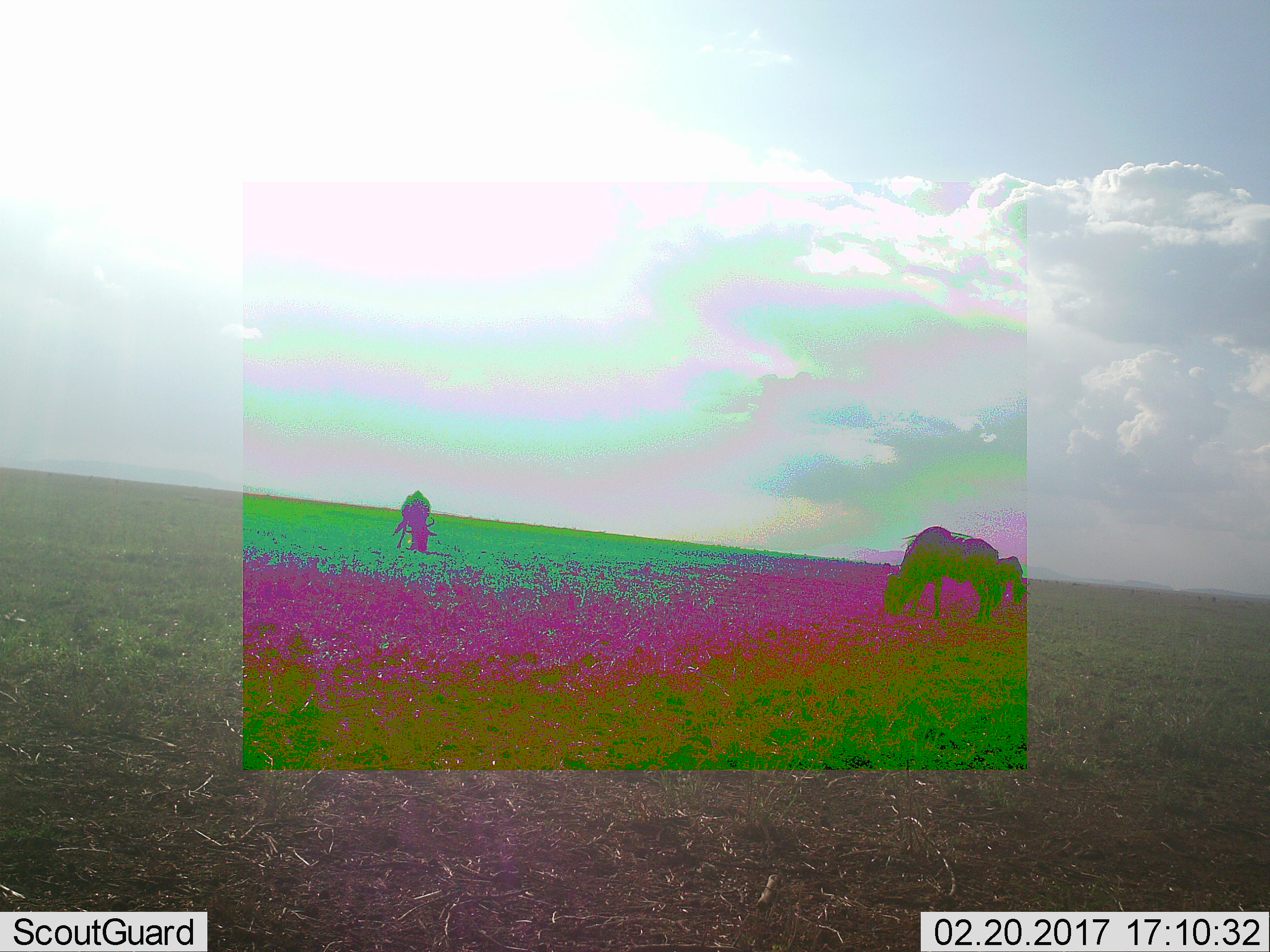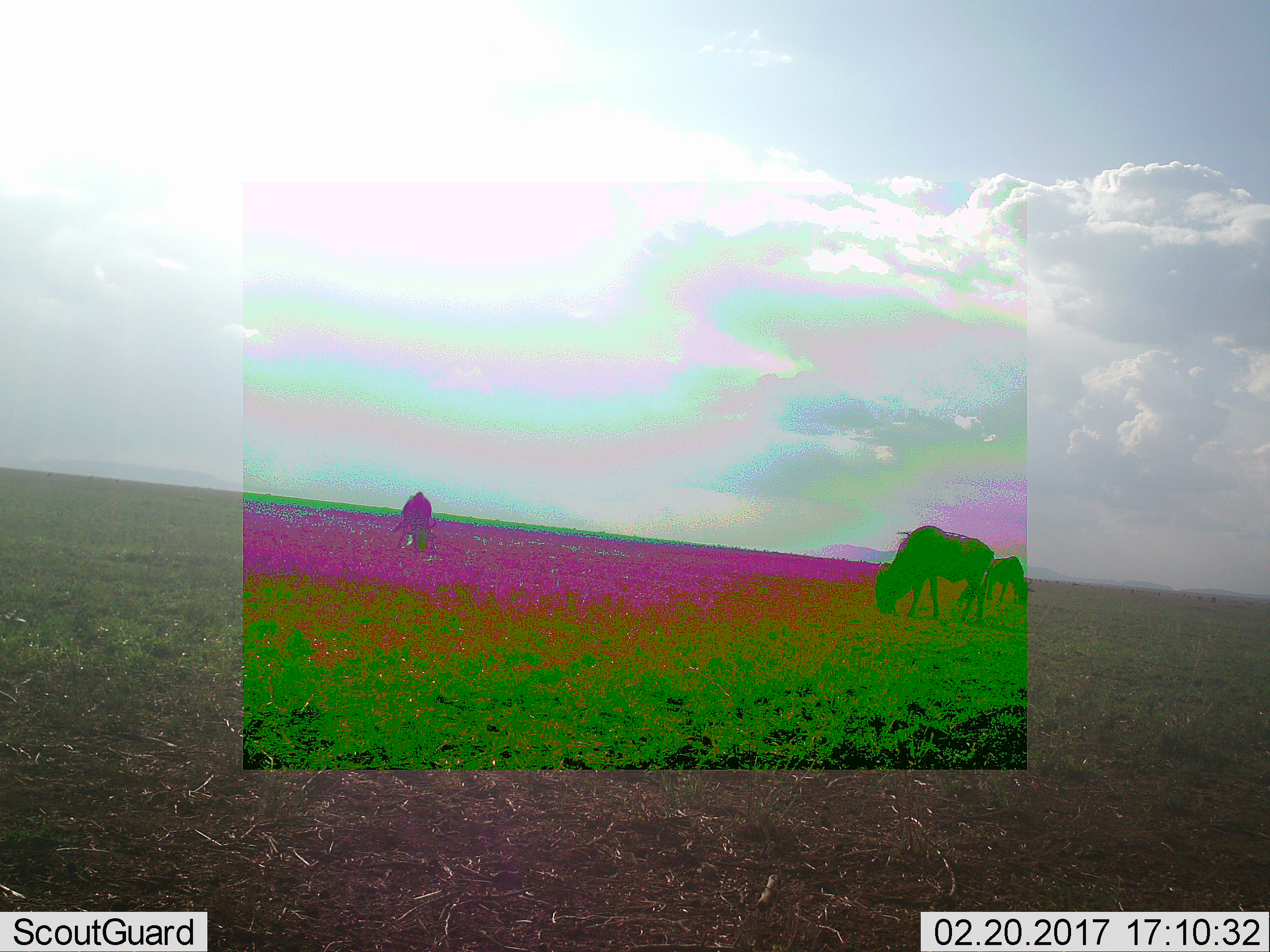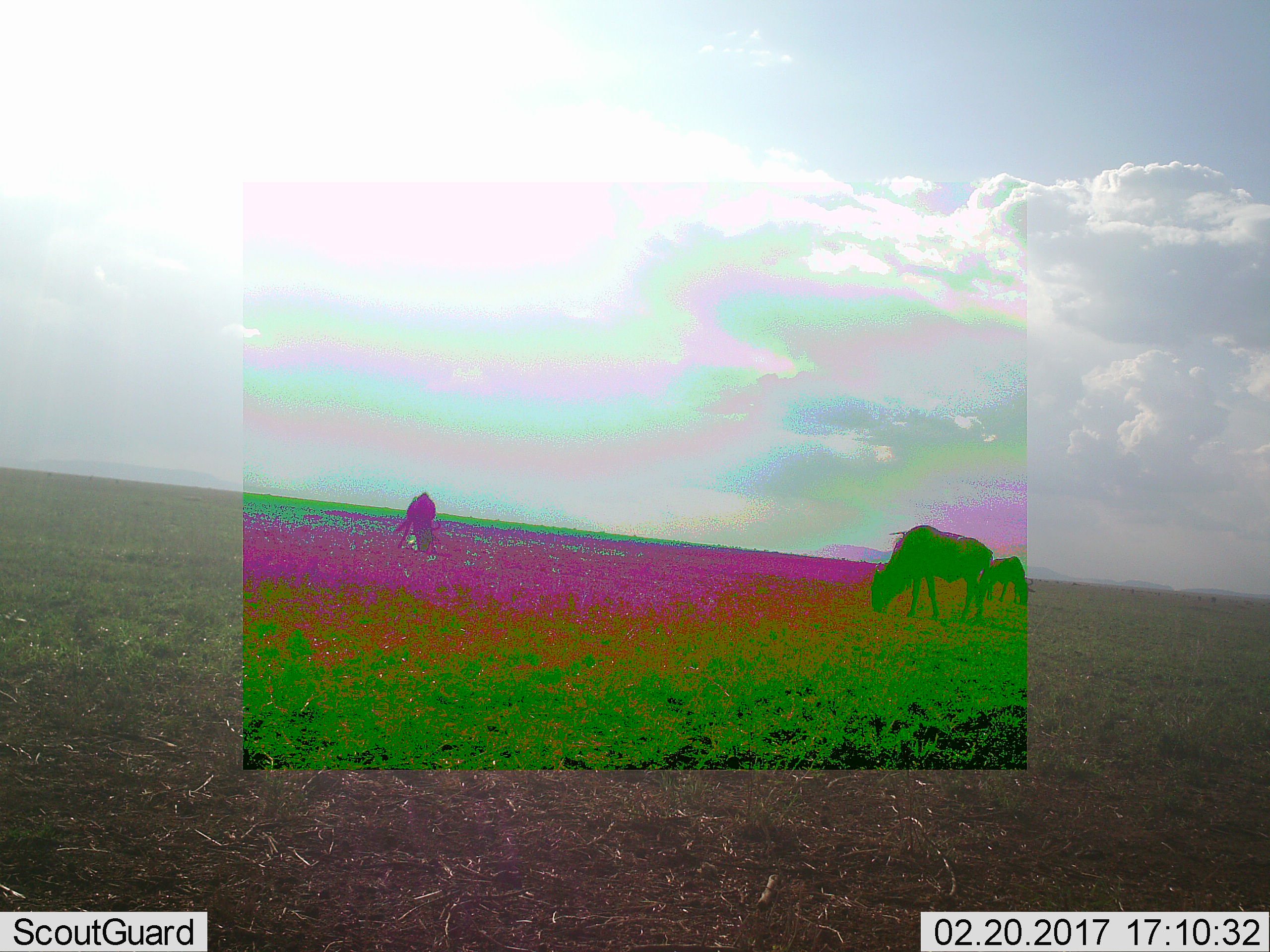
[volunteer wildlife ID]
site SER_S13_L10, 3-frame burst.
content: unidentified animal